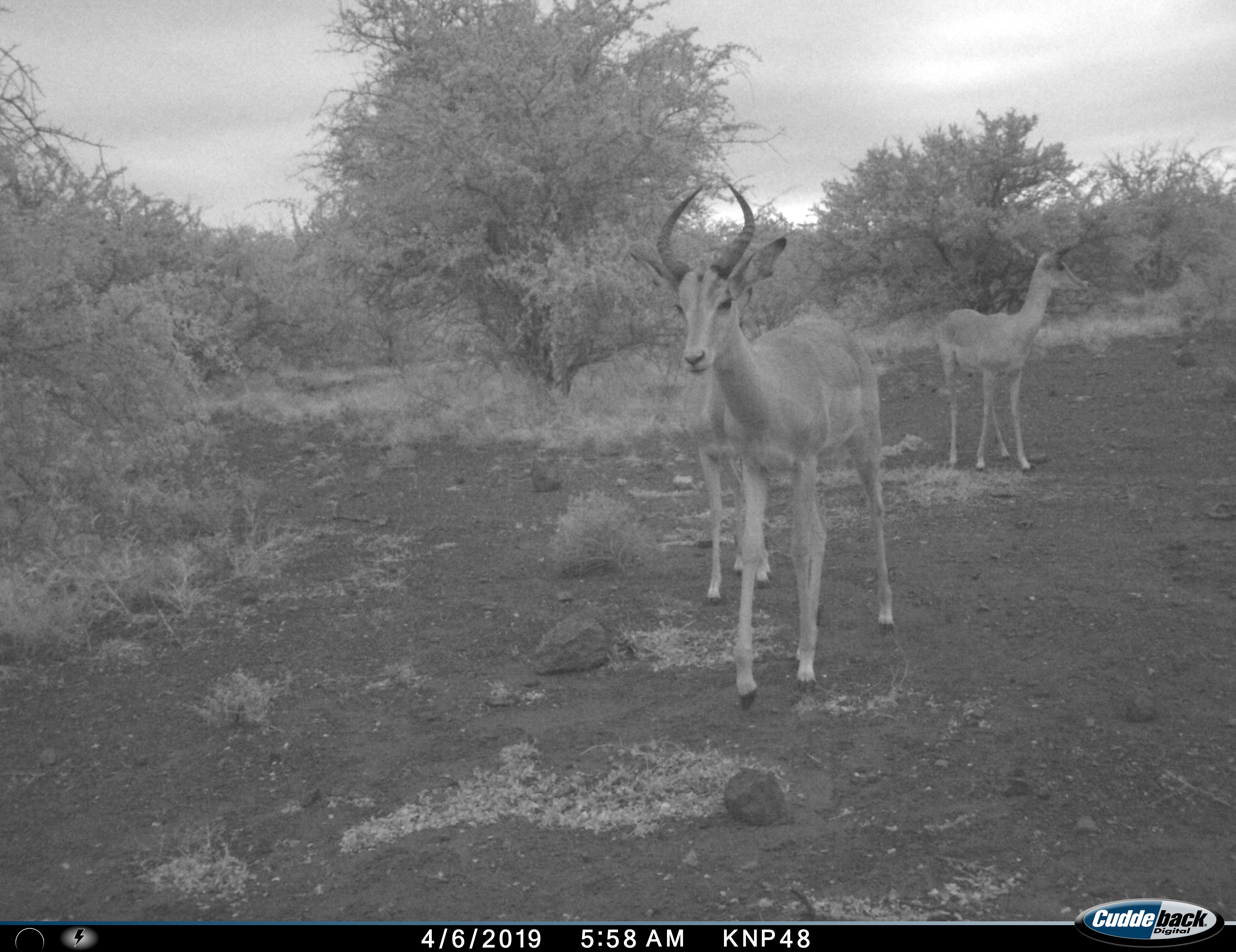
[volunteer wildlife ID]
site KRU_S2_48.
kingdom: Animalia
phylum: Chordata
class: Mammalia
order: Artiodactyla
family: Bovidae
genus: Aepyceros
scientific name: Aepyceros melampus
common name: impala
Impala (Aepyceros melampus), count 3. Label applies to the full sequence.